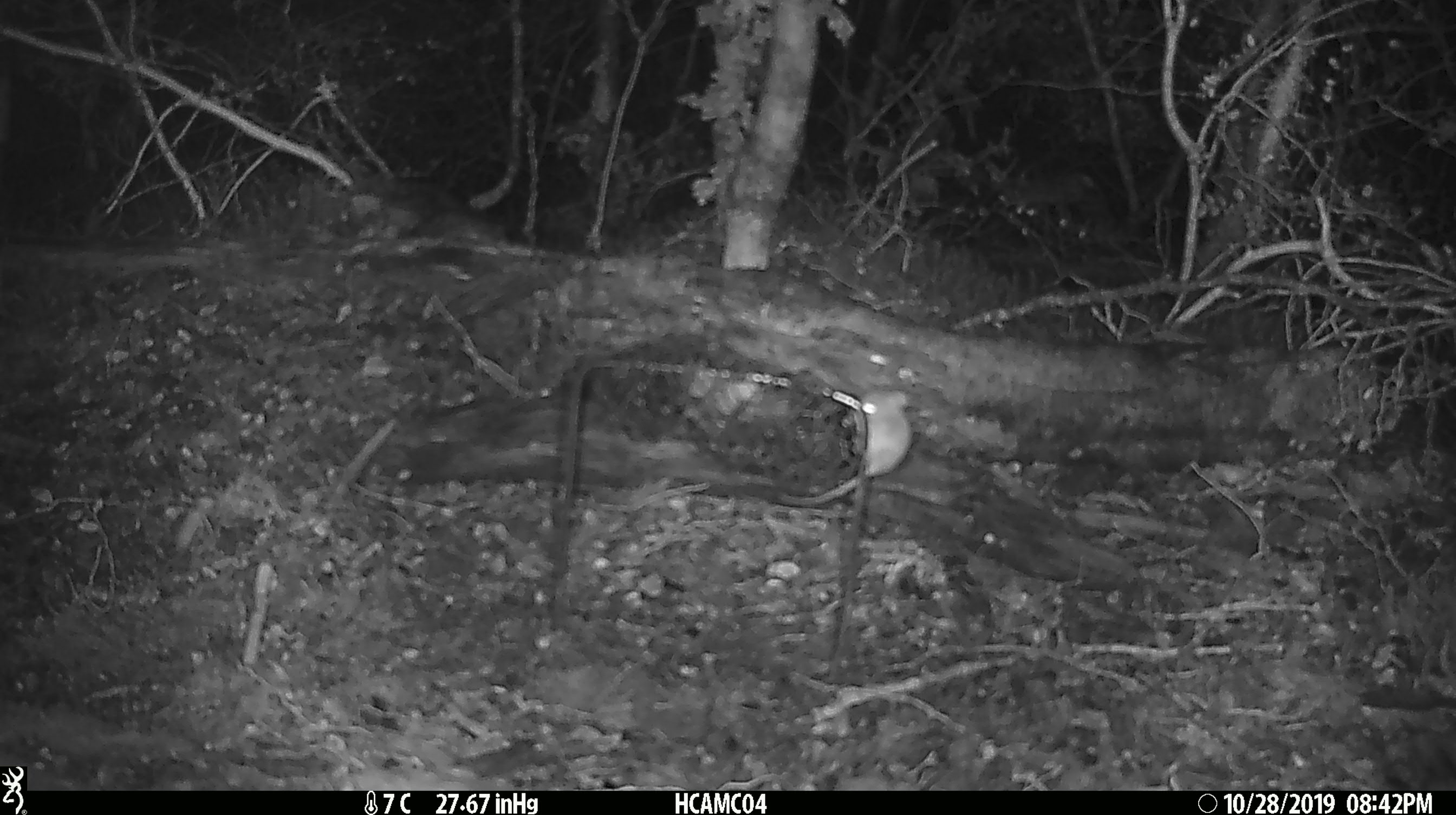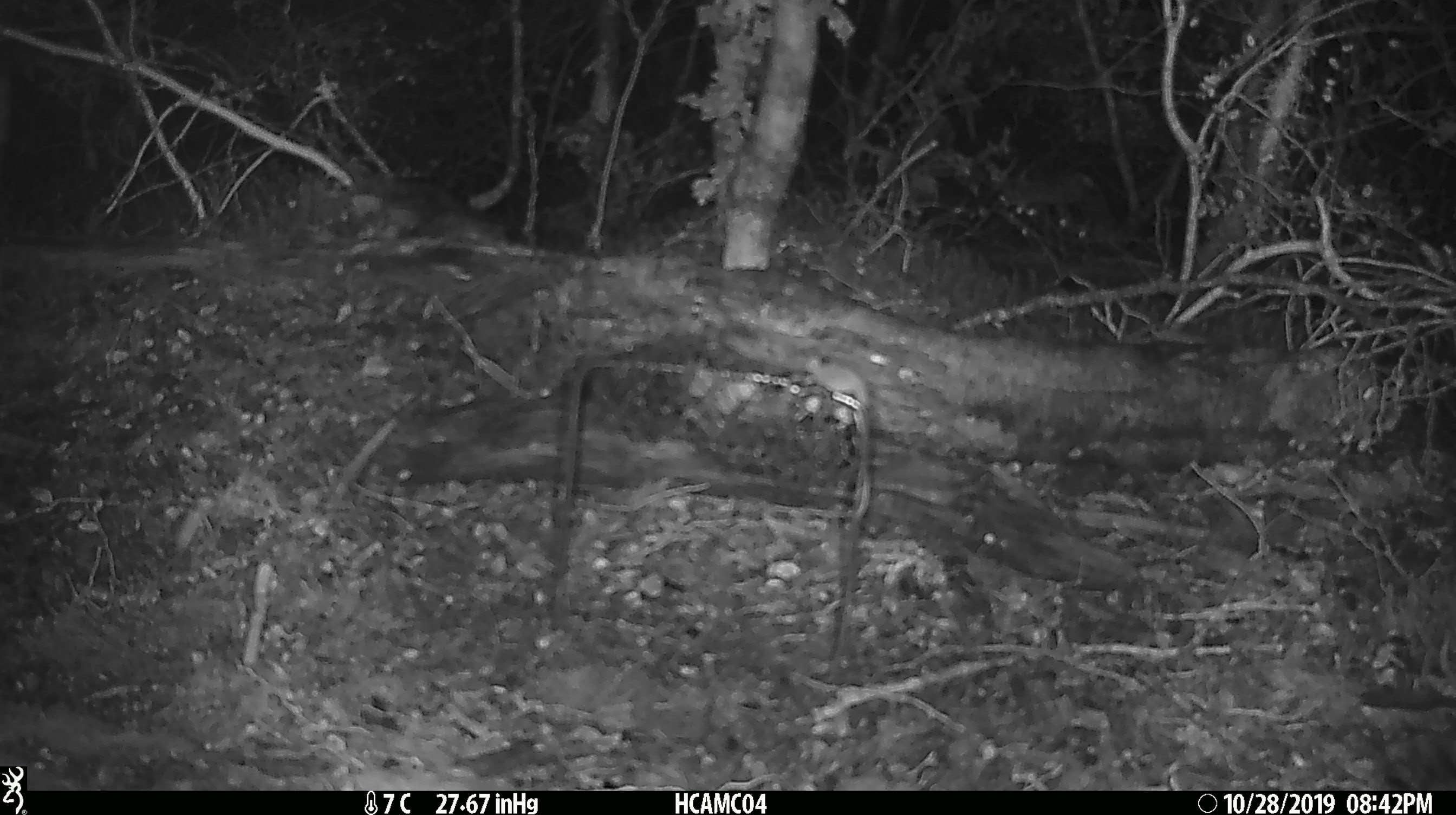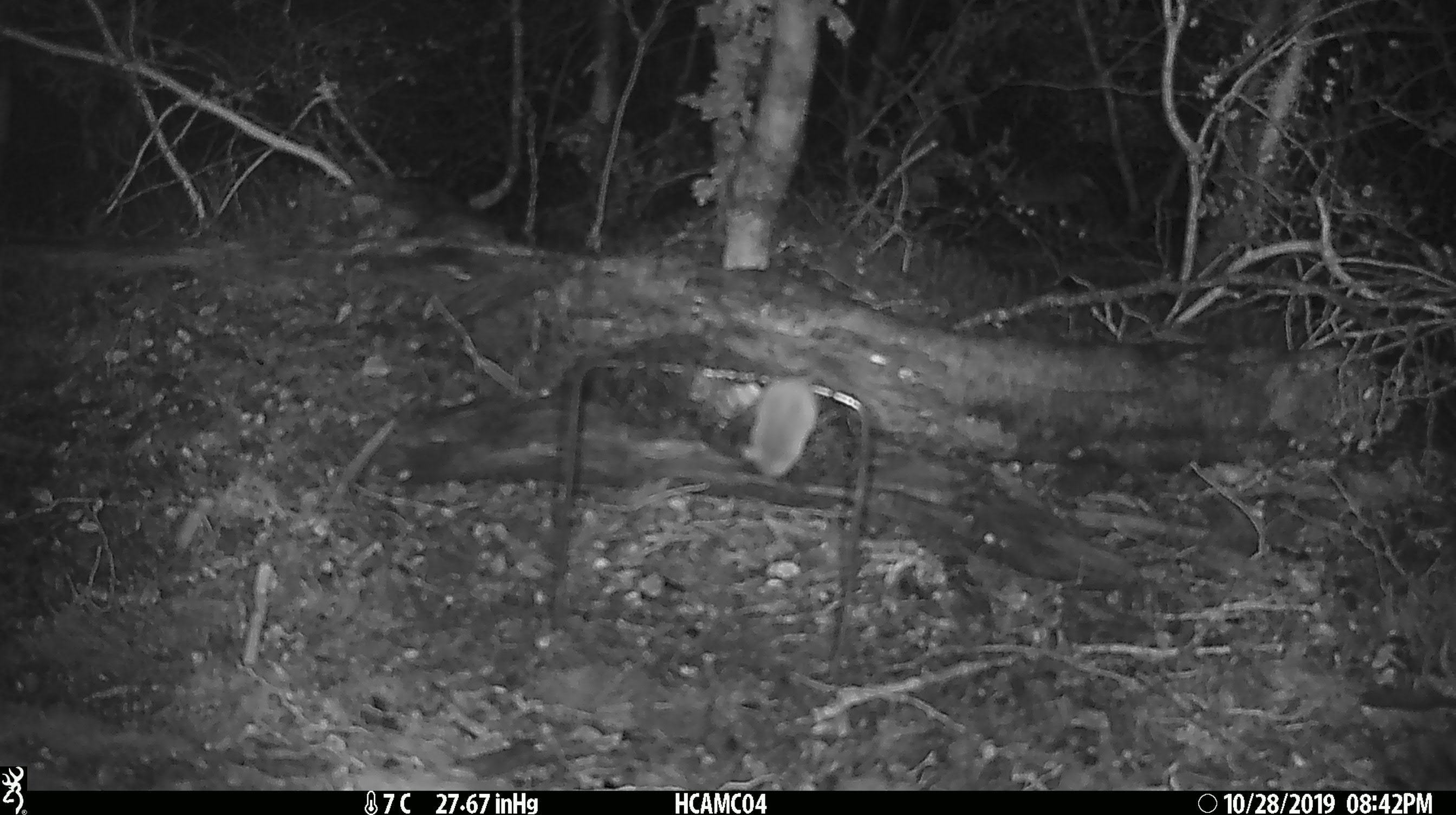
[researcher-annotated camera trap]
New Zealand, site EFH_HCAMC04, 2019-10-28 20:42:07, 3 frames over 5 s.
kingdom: Animalia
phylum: Chordata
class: Mammalia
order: Rodentia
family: Muridae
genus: Mus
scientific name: Mus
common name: mouse